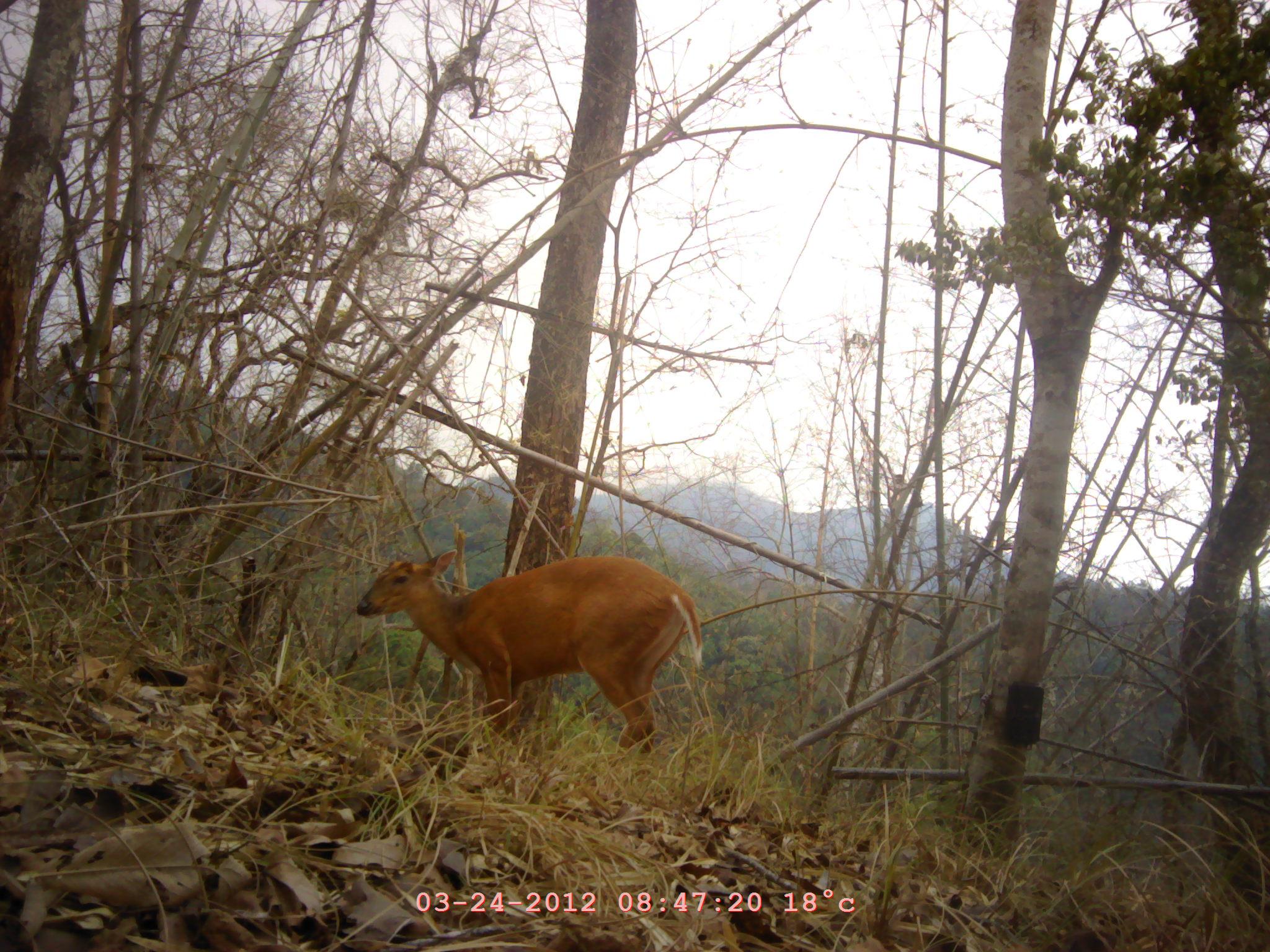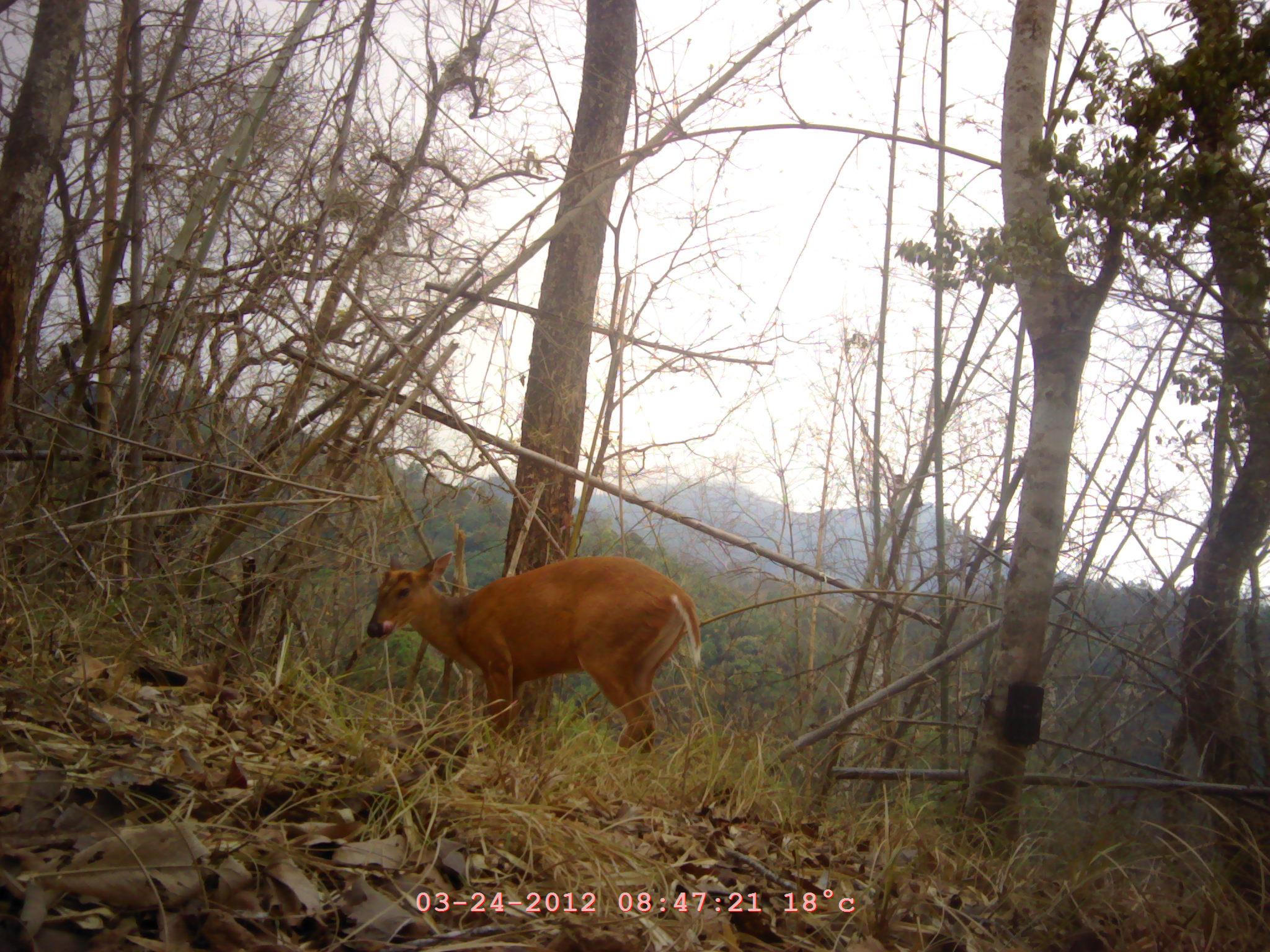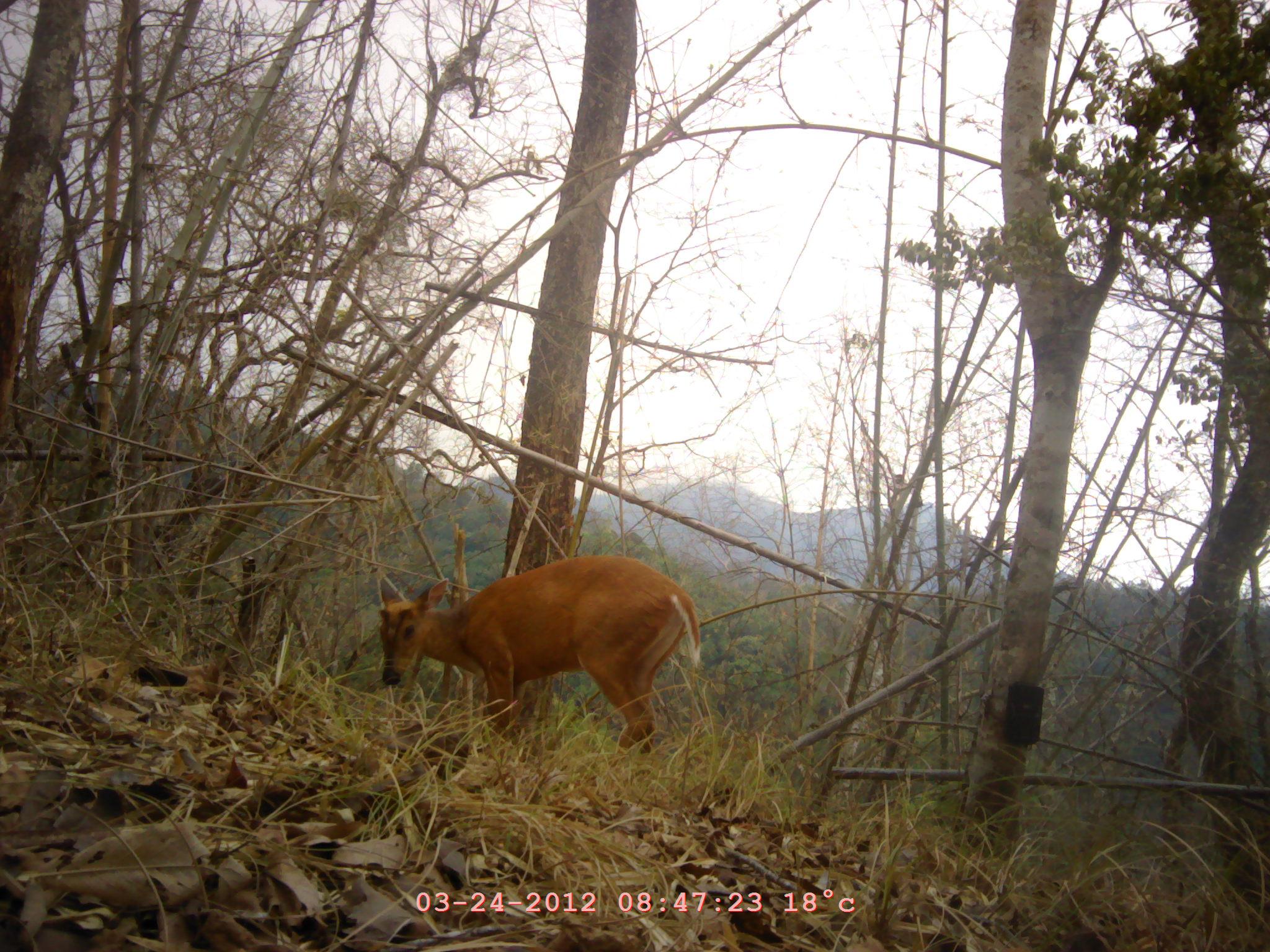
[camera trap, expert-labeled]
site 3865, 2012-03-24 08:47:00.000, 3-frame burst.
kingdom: Animalia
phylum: Chordata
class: Mammalia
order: Artiodactyla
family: Cervidae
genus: Muntiacus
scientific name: Muntiacus muntjak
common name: southern red muntjac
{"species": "Muntiacus muntjak (southern red muntjac)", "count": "1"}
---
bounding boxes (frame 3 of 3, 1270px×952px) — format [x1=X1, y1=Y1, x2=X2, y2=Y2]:
muntiacus muntjak: [x1=376, y1=553, x2=702, y2=771]